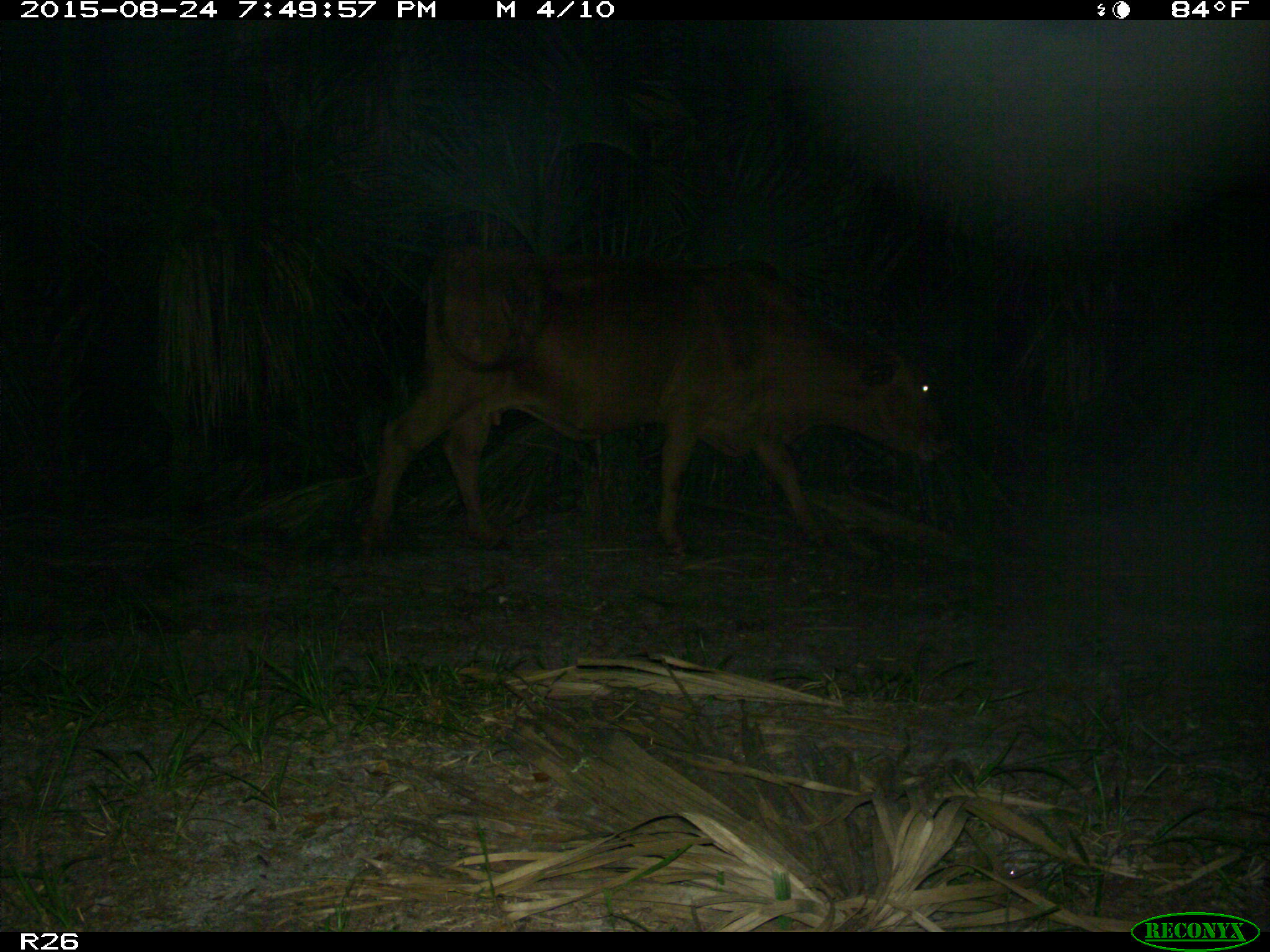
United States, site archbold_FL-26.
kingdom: Animalia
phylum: Chordata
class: Mammalia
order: Artiodactyla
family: Bovidae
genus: Bos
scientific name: Bos taurus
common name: domestic cow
Bos taurus (domestic cow).